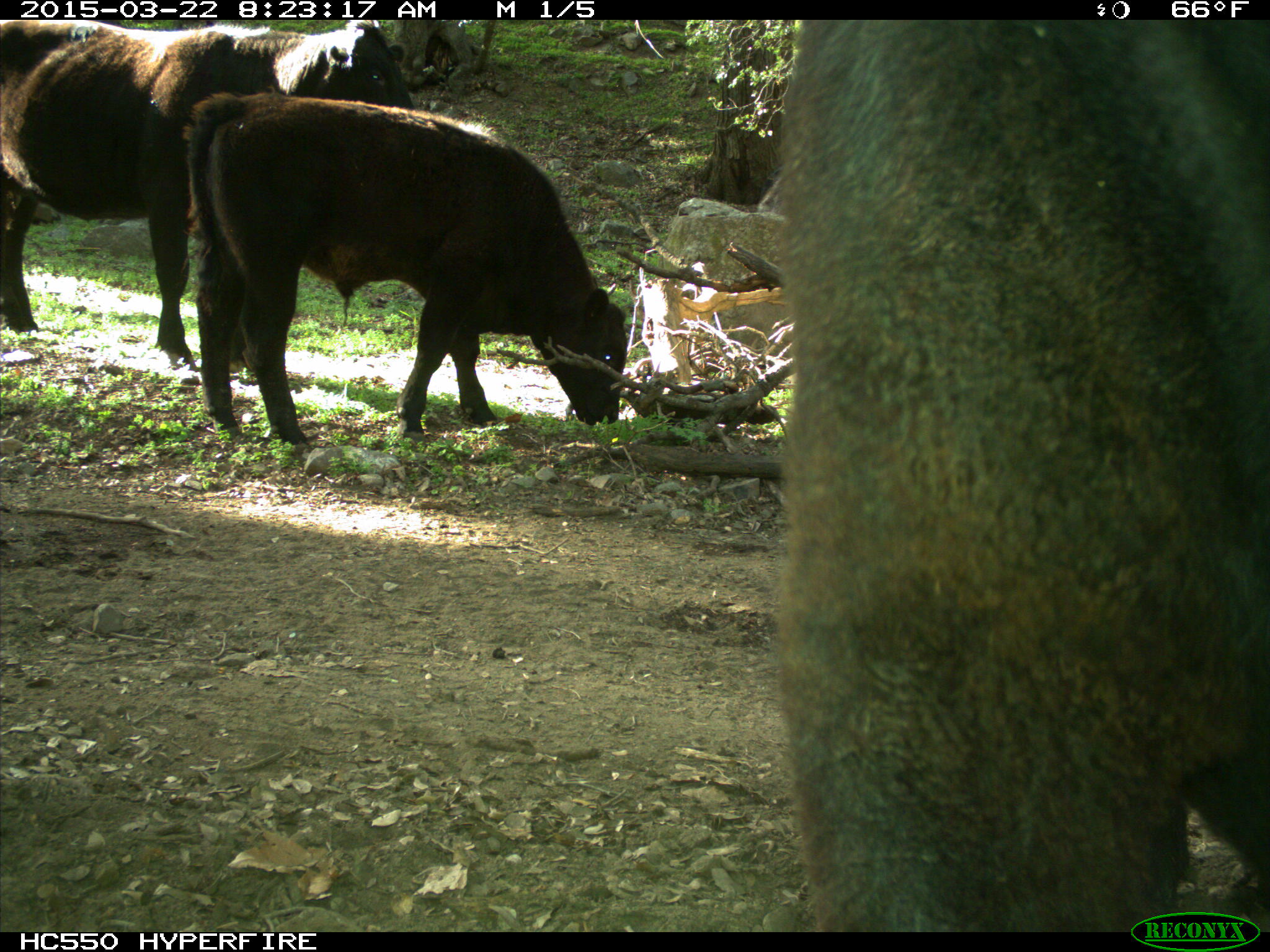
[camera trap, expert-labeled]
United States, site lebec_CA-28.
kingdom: Animalia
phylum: Chordata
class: Mammalia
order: Artiodactyla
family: Bovidae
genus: Bos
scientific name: Bos taurus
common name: domestic cow